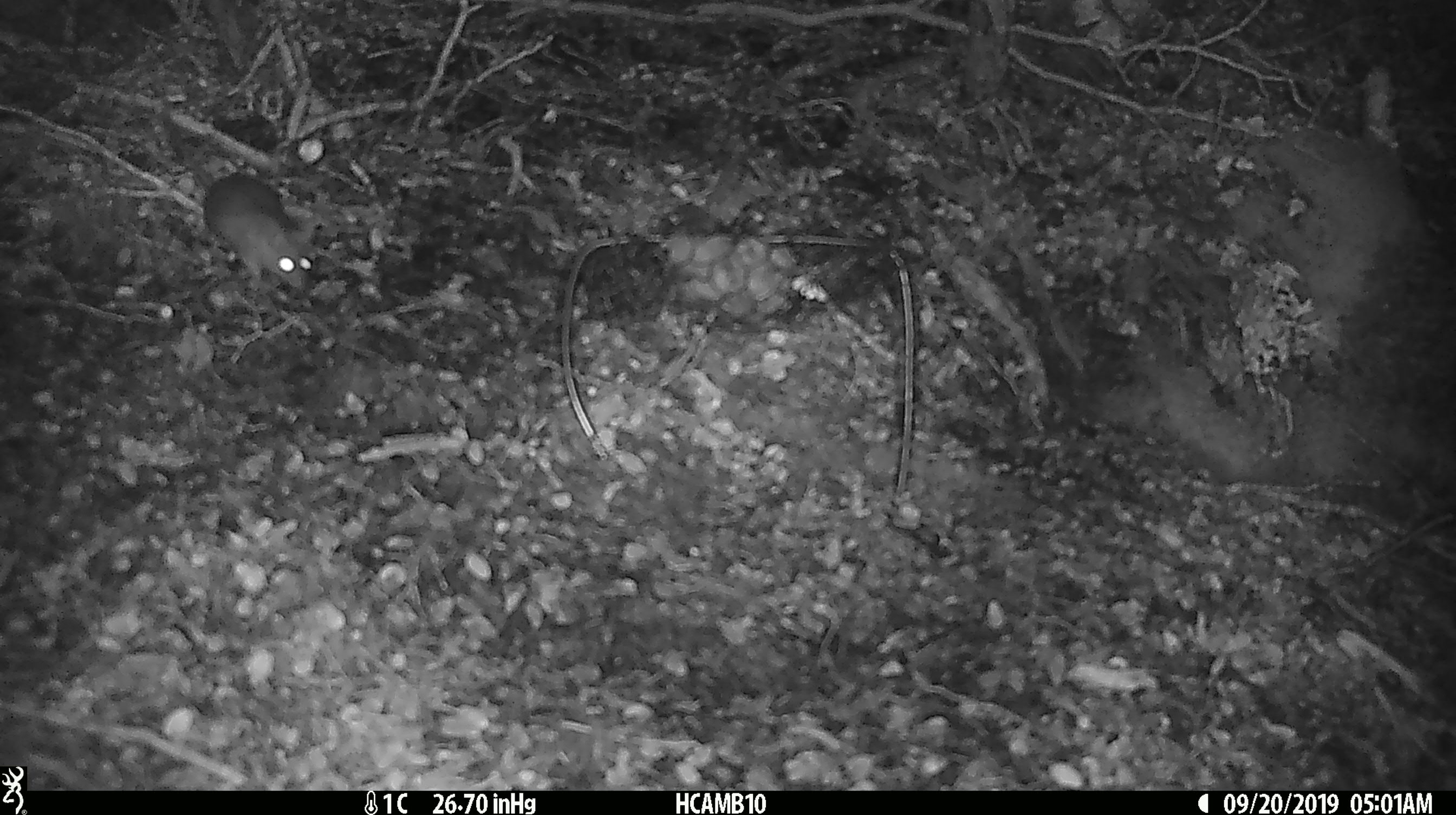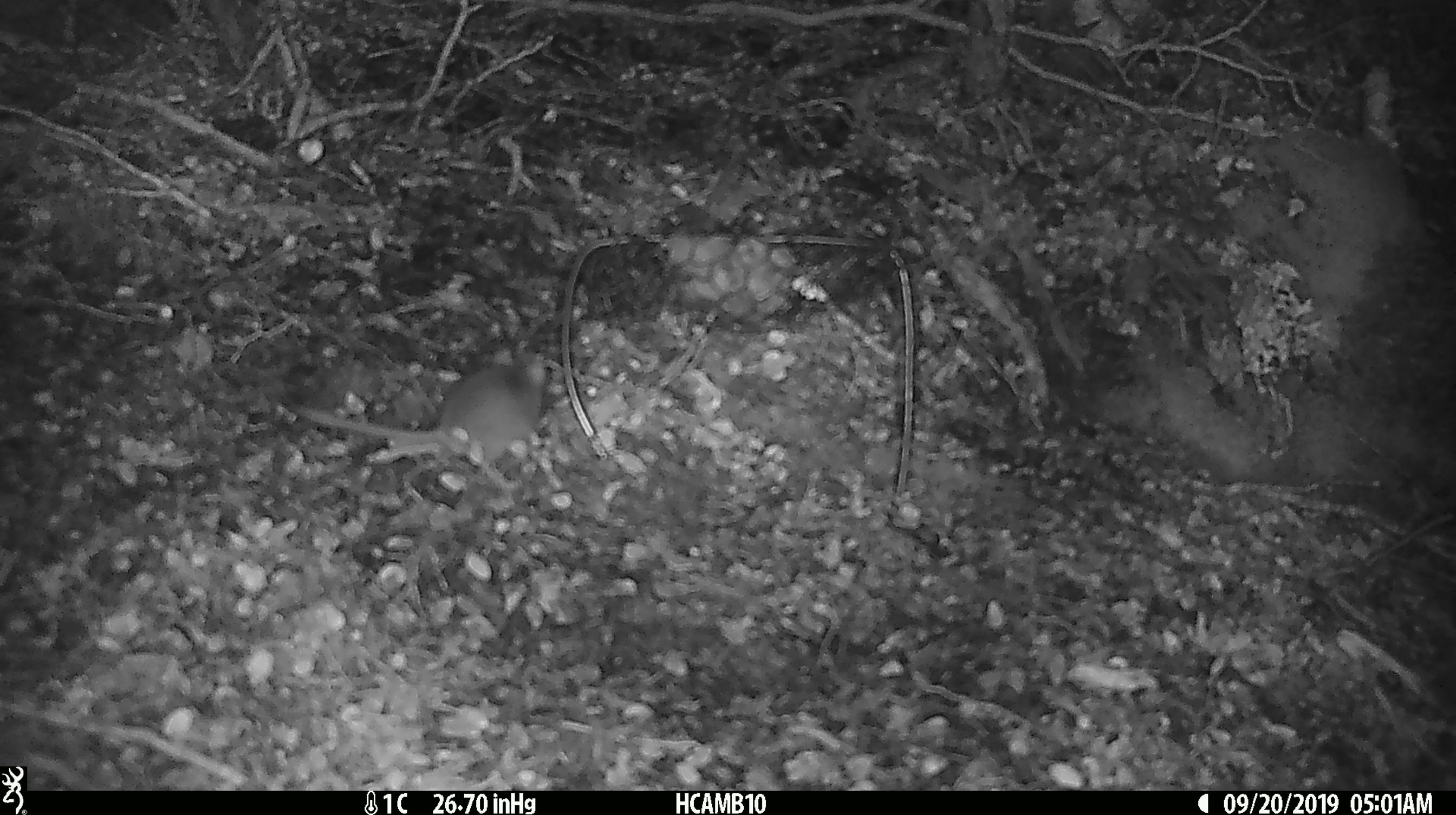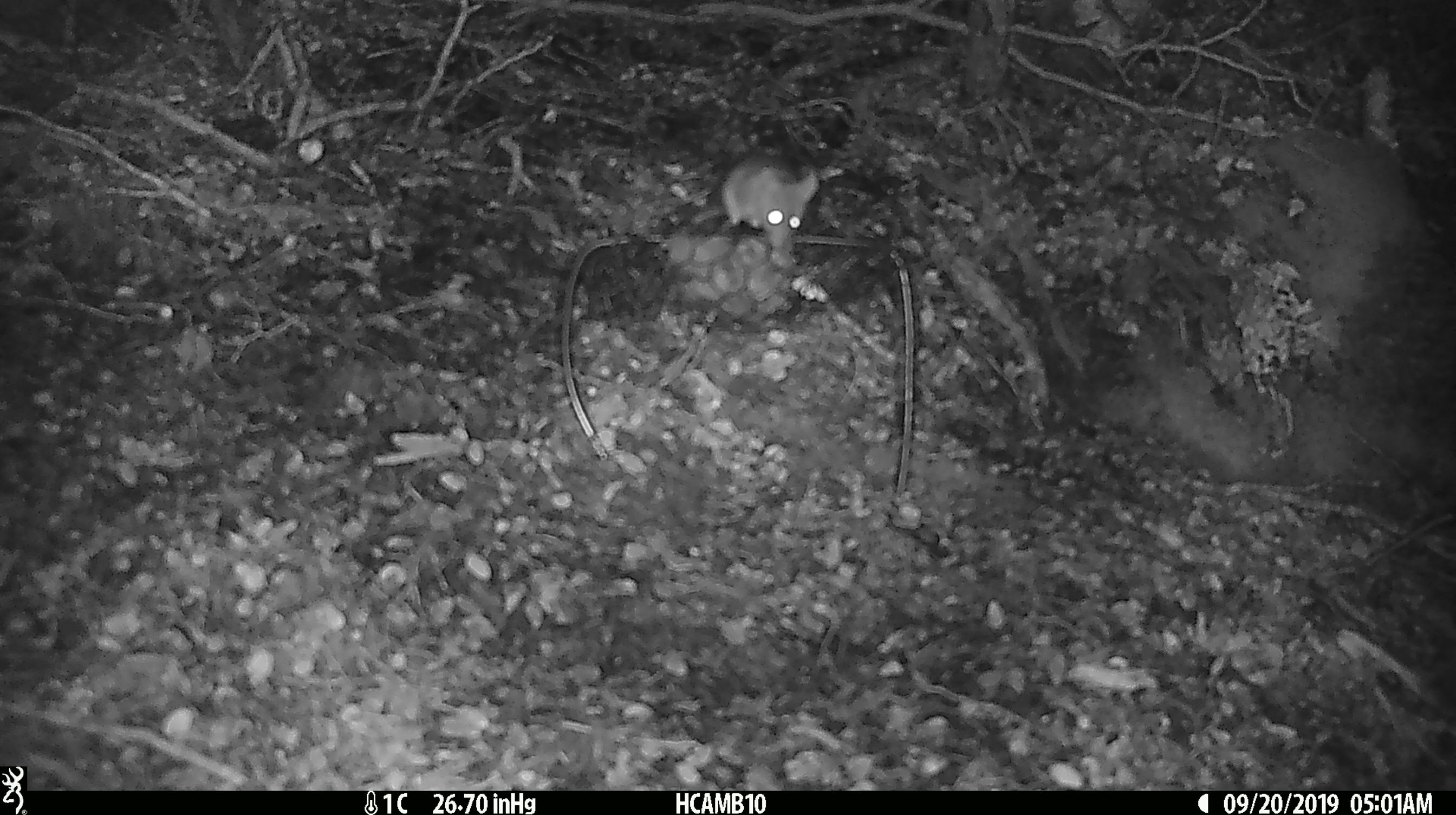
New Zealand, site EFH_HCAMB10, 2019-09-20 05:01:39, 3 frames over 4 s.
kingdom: Animalia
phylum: Chordata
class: Mammalia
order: Rodentia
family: Muridae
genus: Mus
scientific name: Mus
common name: mouse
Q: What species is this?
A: Mouse (Mus).